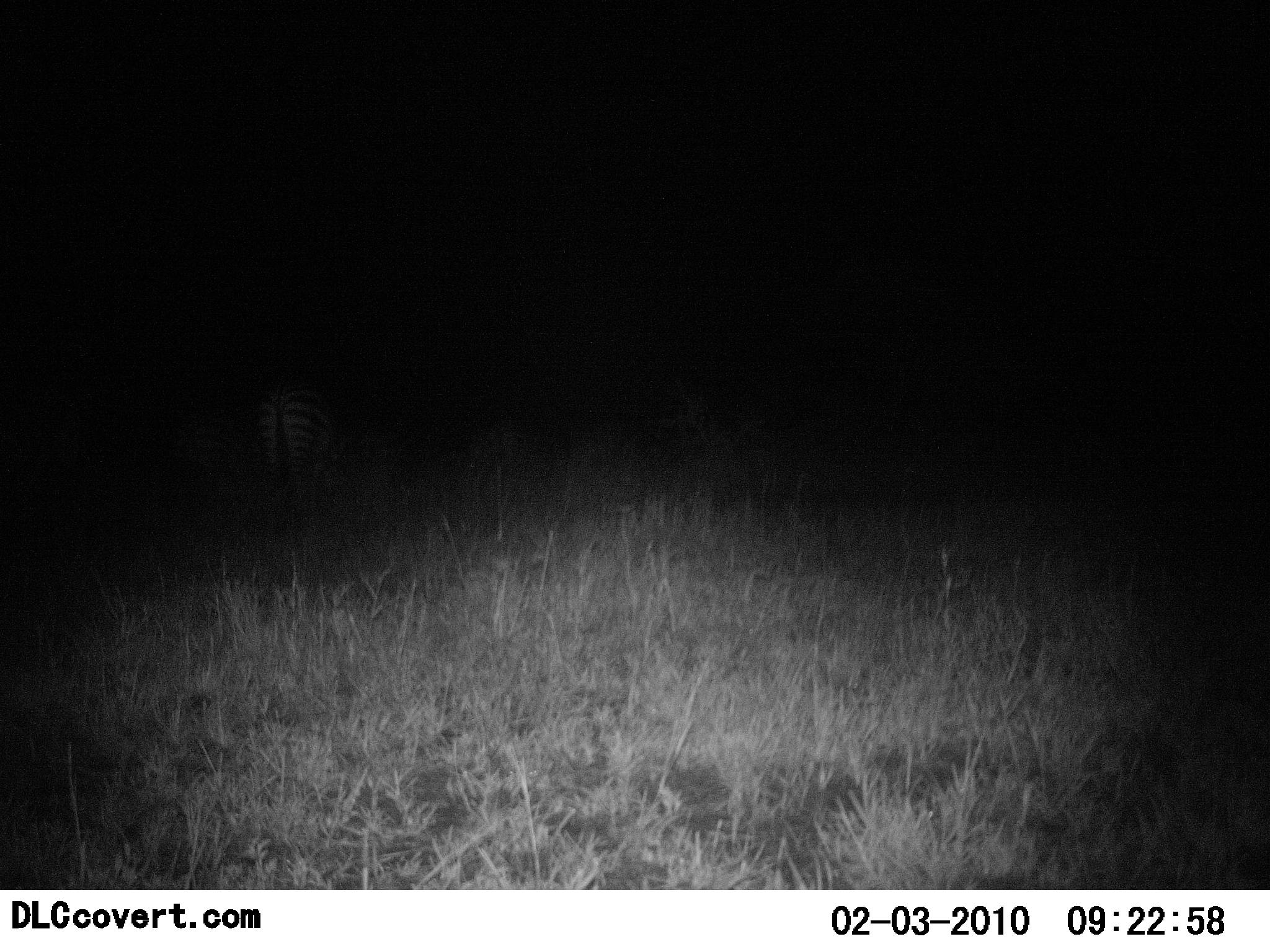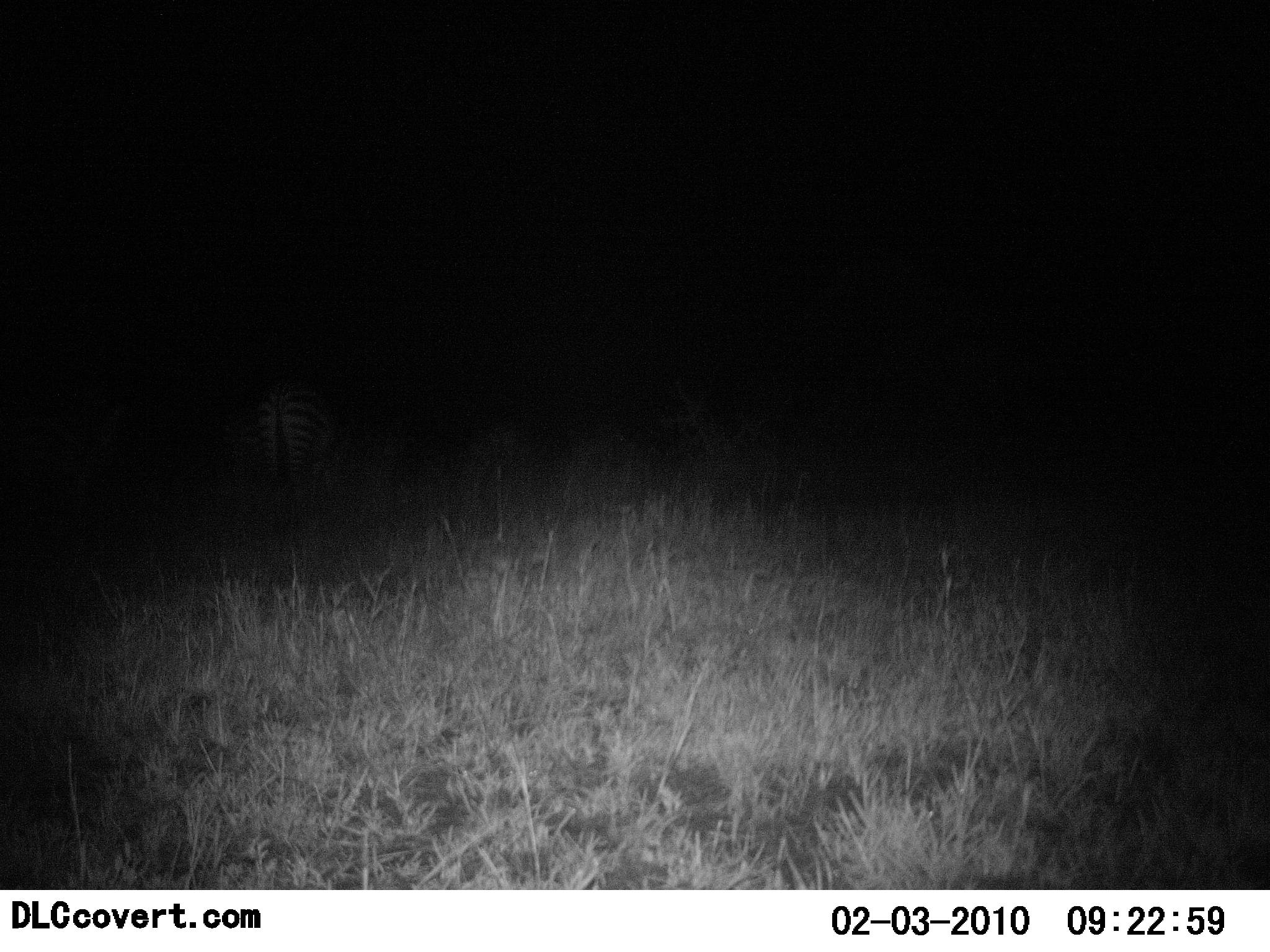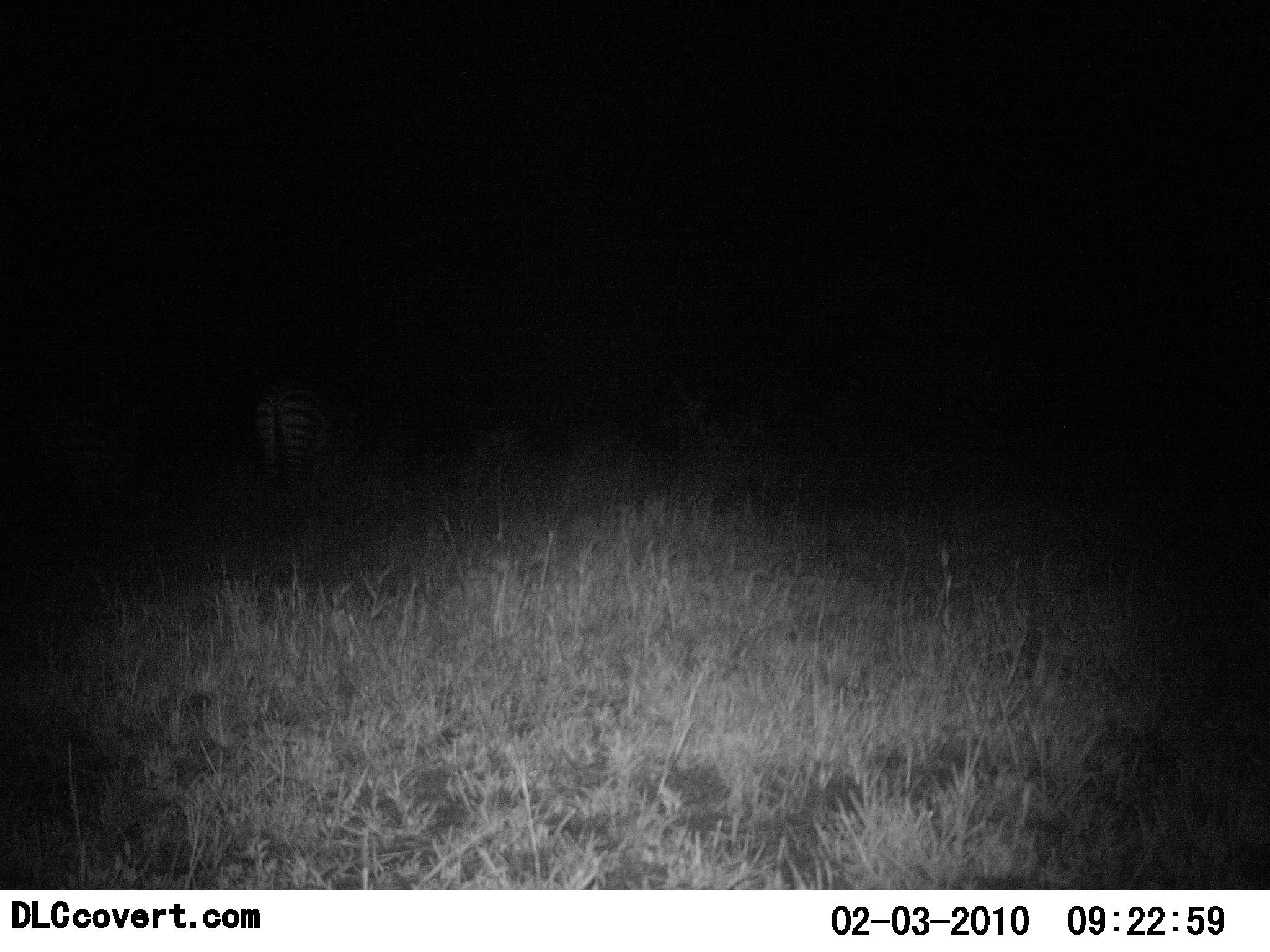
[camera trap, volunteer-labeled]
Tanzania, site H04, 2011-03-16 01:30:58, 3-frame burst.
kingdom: Animalia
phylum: Chordata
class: Mammalia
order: Perissodactyla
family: Equidae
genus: Equus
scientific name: Equus quagga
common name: plains zebra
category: zebra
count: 1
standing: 85%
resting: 0%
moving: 31%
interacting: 0%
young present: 0%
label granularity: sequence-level